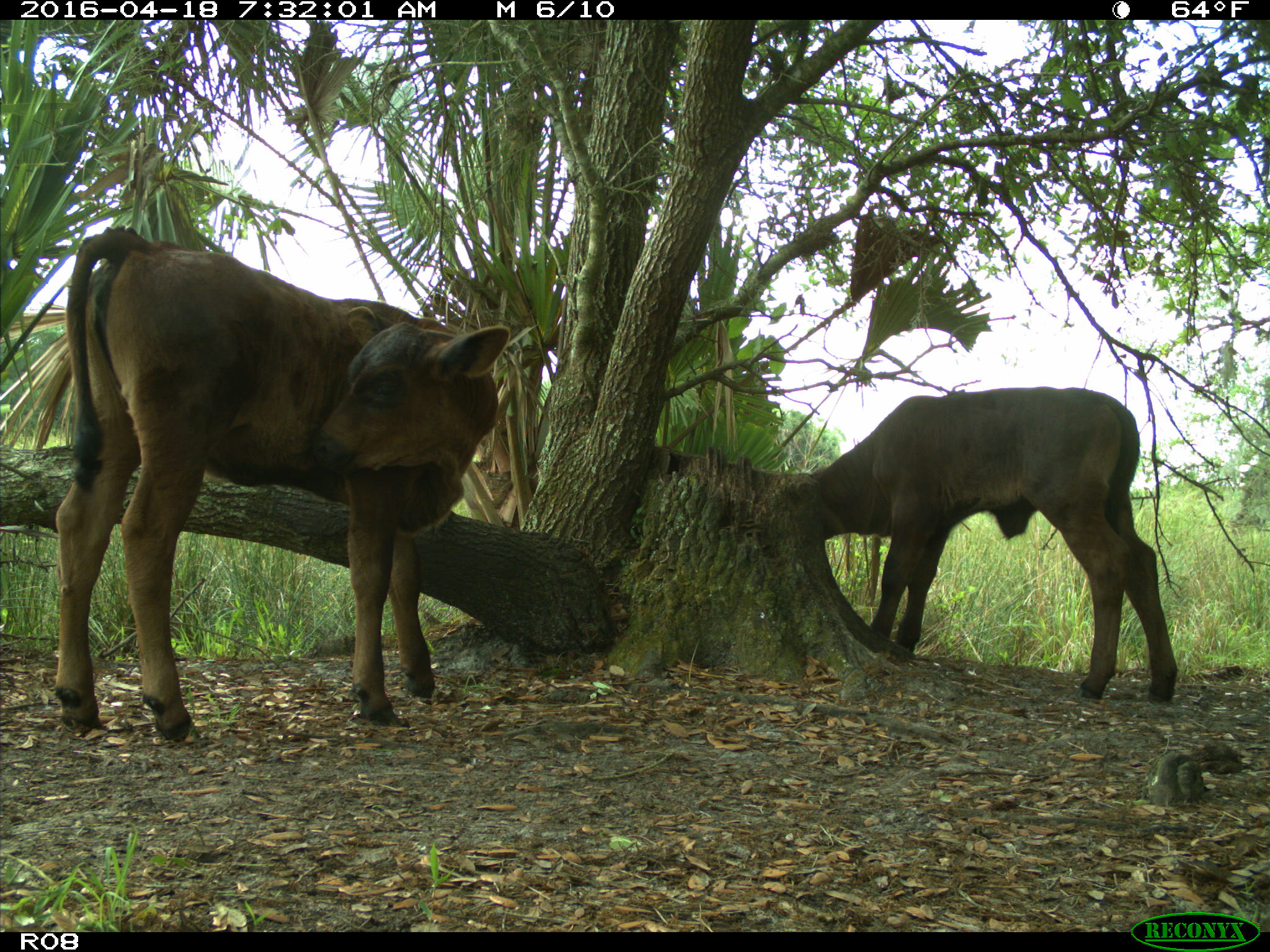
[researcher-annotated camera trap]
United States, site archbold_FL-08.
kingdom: Animalia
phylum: Chordata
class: Mammalia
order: Artiodactyla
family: Bovidae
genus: Bos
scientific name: Bos taurus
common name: domestic cow